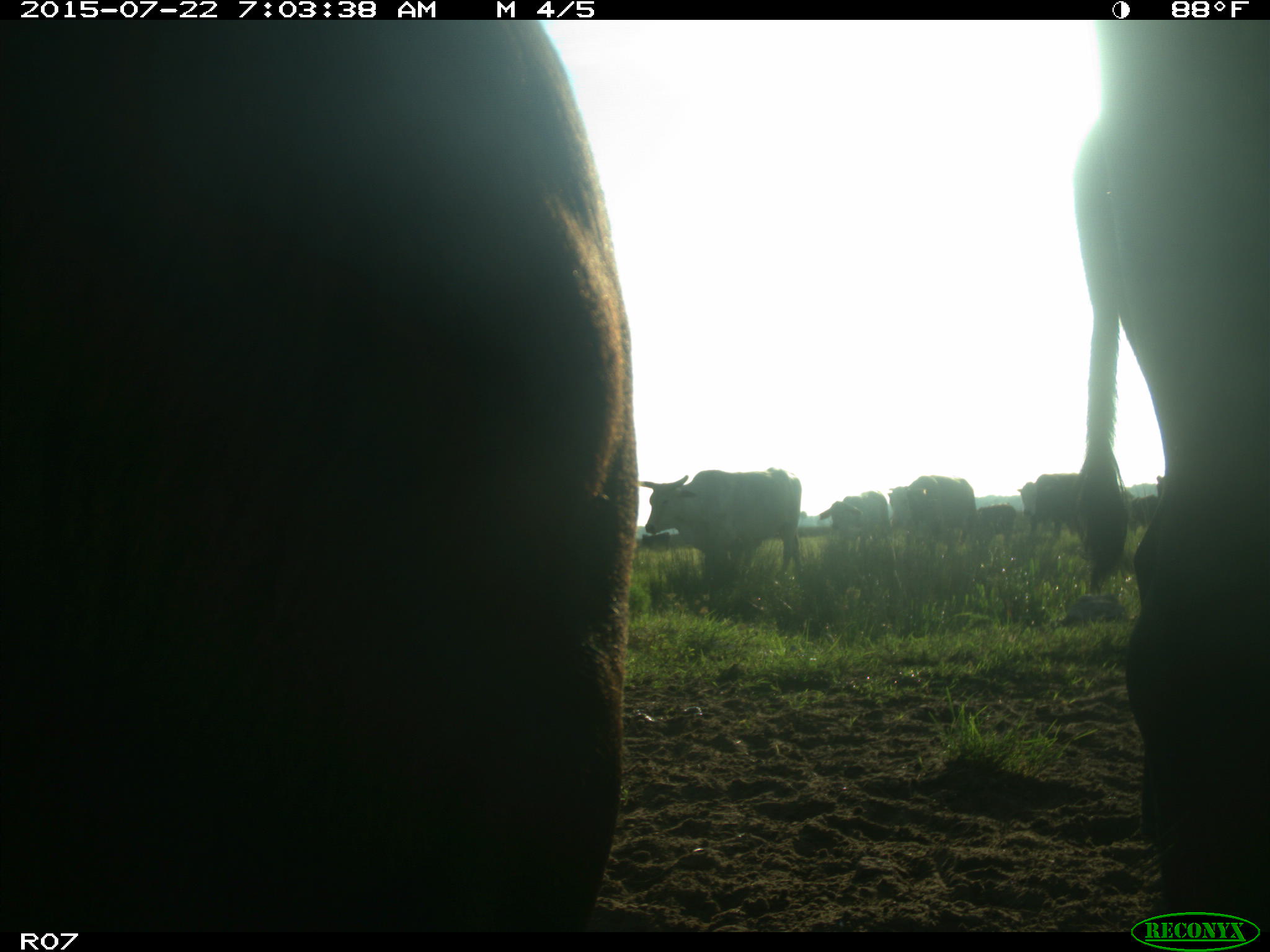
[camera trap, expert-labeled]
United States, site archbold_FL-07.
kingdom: Animalia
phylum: Chordata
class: Mammalia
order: Carnivora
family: Procyonidae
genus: Procyon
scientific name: Procyon lotor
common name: common raccoon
Procyon lotor (common raccoon).